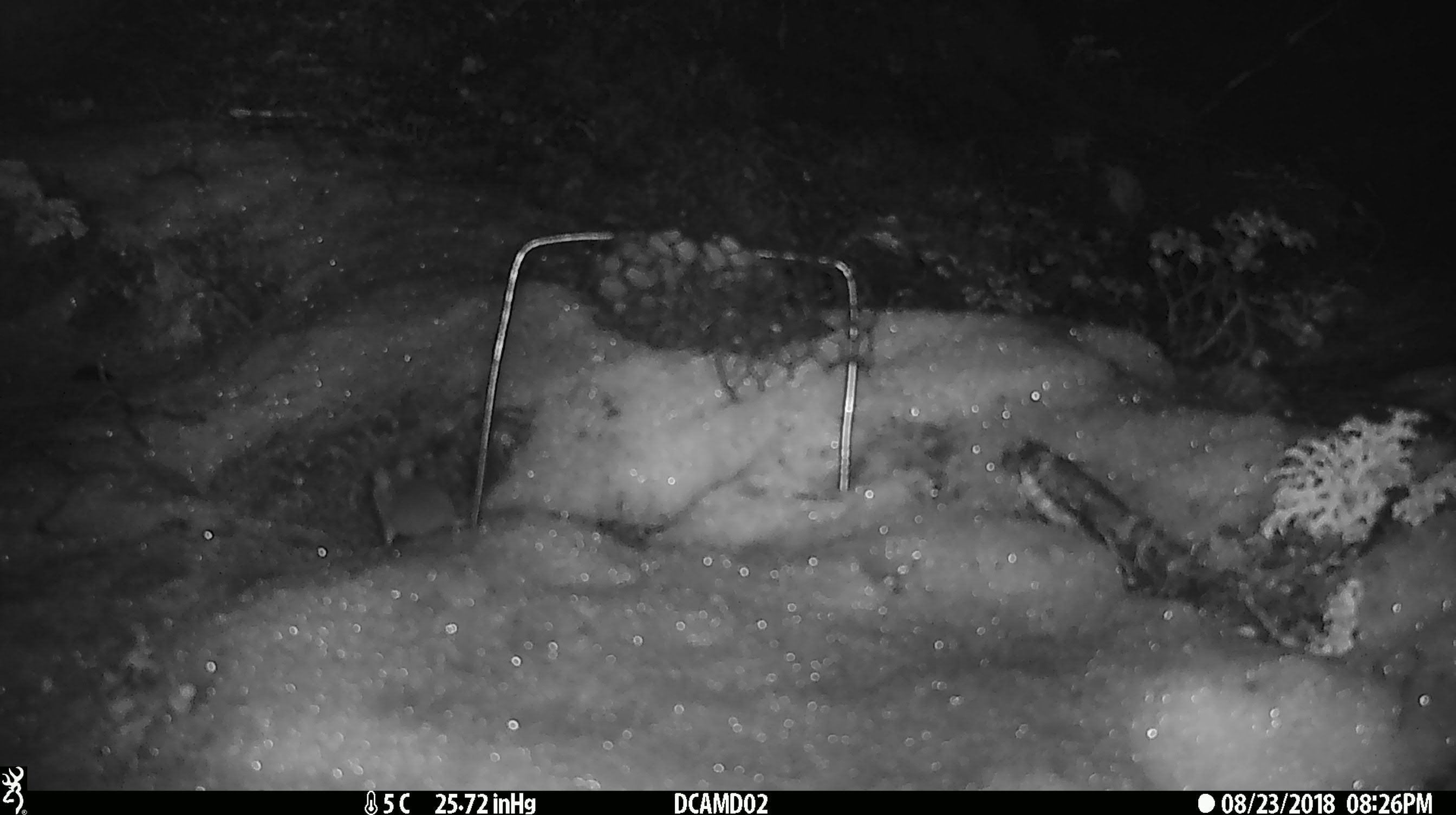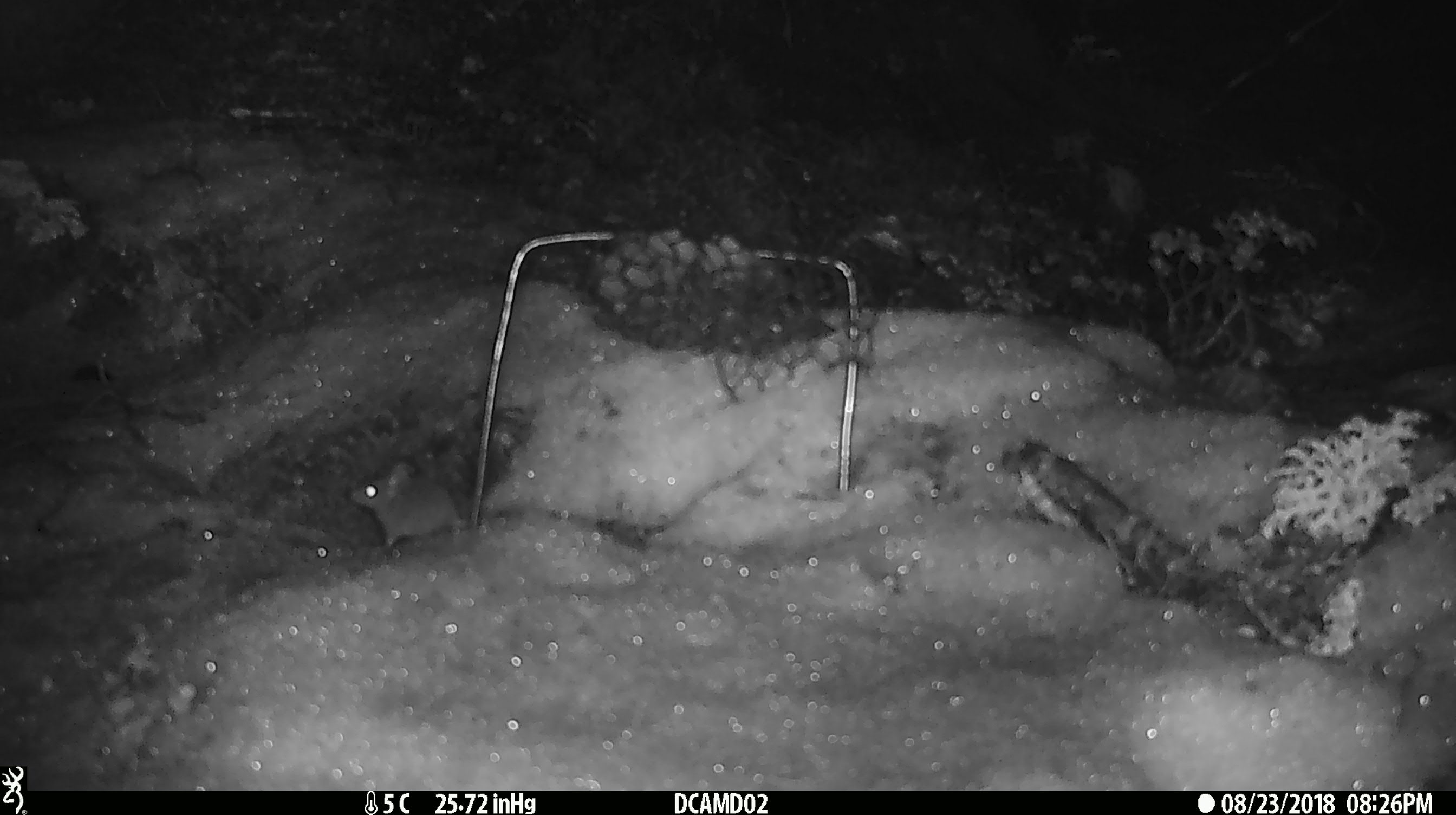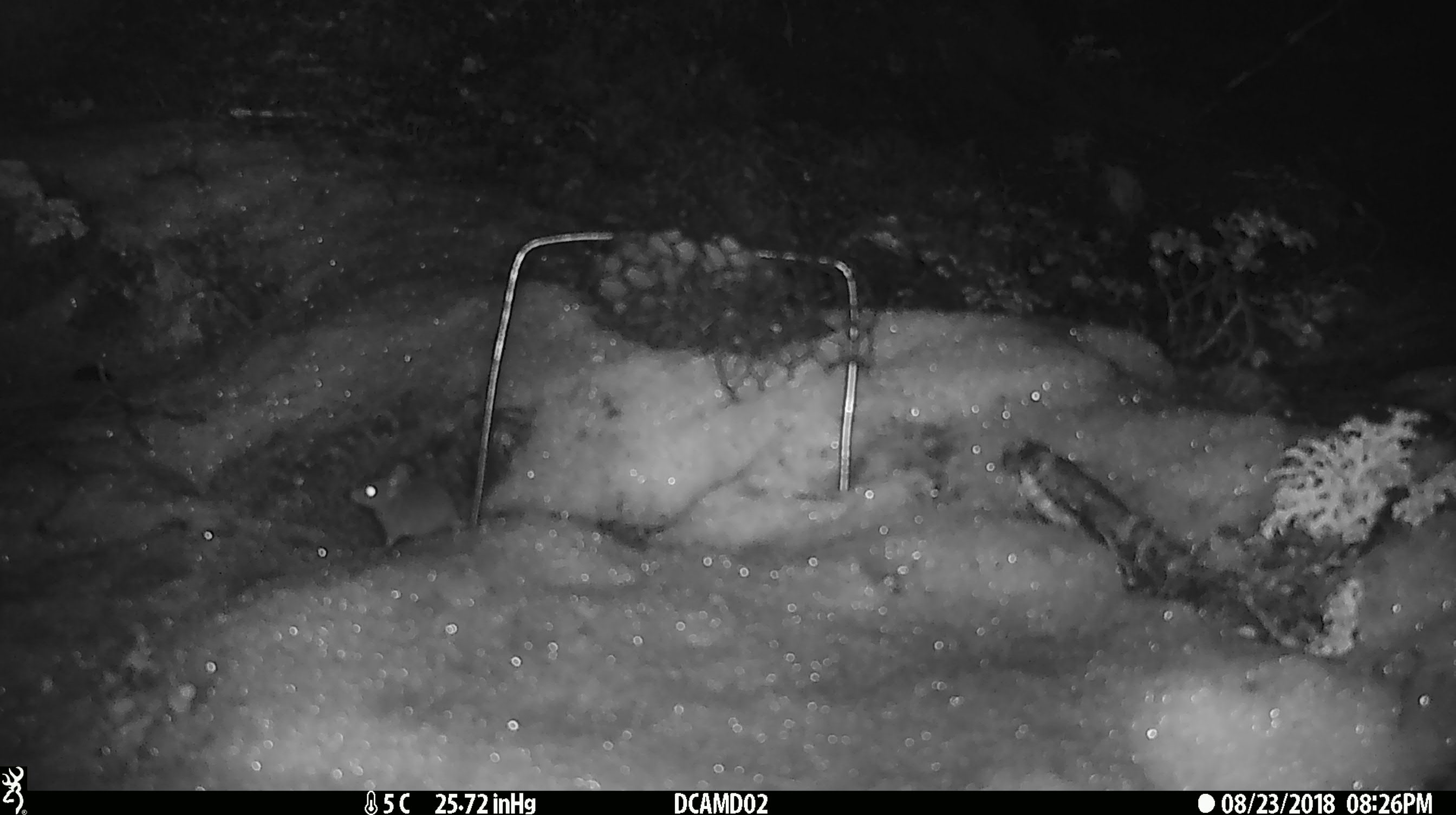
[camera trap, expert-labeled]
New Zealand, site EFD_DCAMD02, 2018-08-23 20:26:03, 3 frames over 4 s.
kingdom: Animalia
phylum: Chordata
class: Mammalia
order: Rodentia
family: Muridae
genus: Mus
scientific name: Mus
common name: mouse